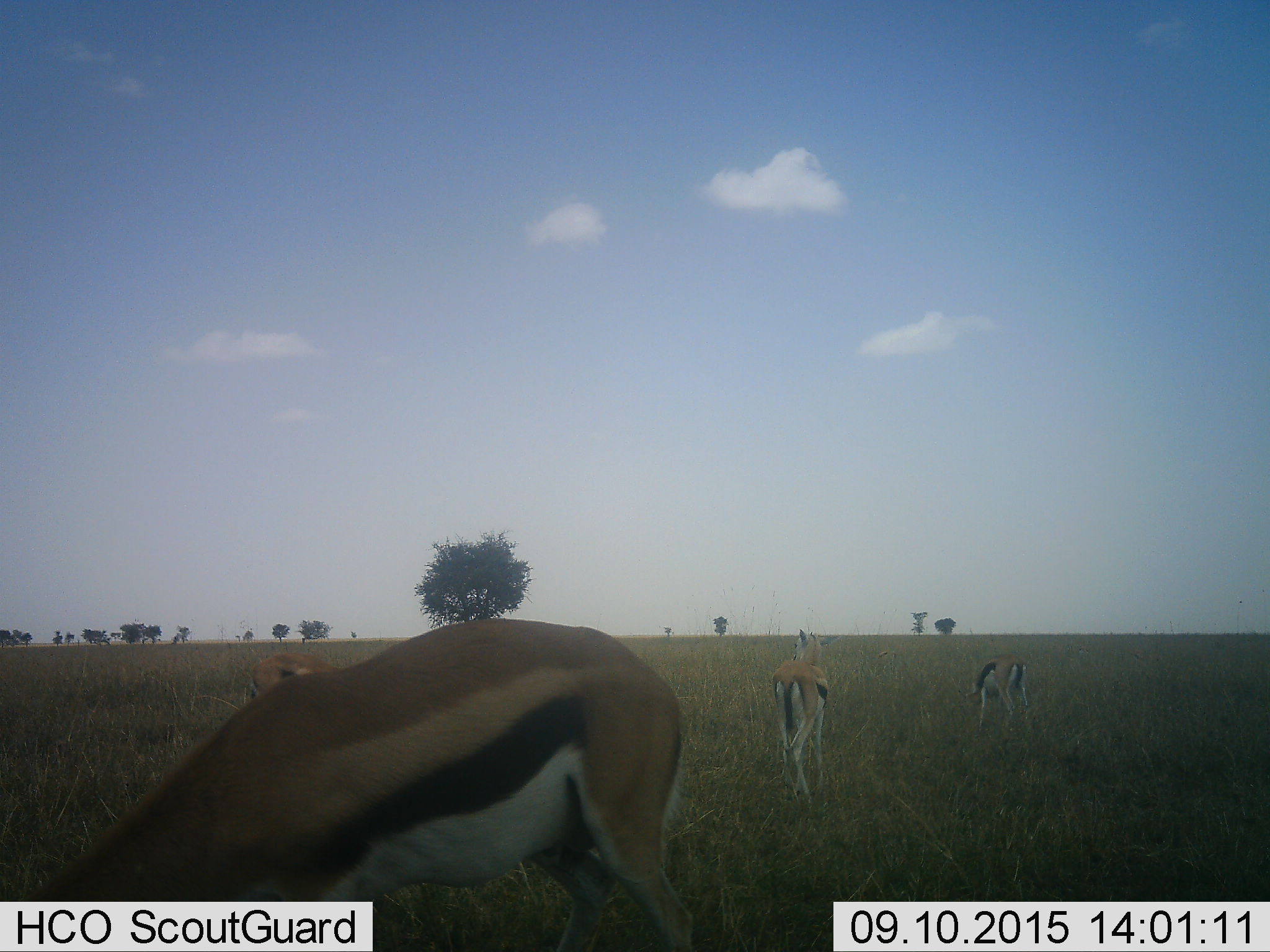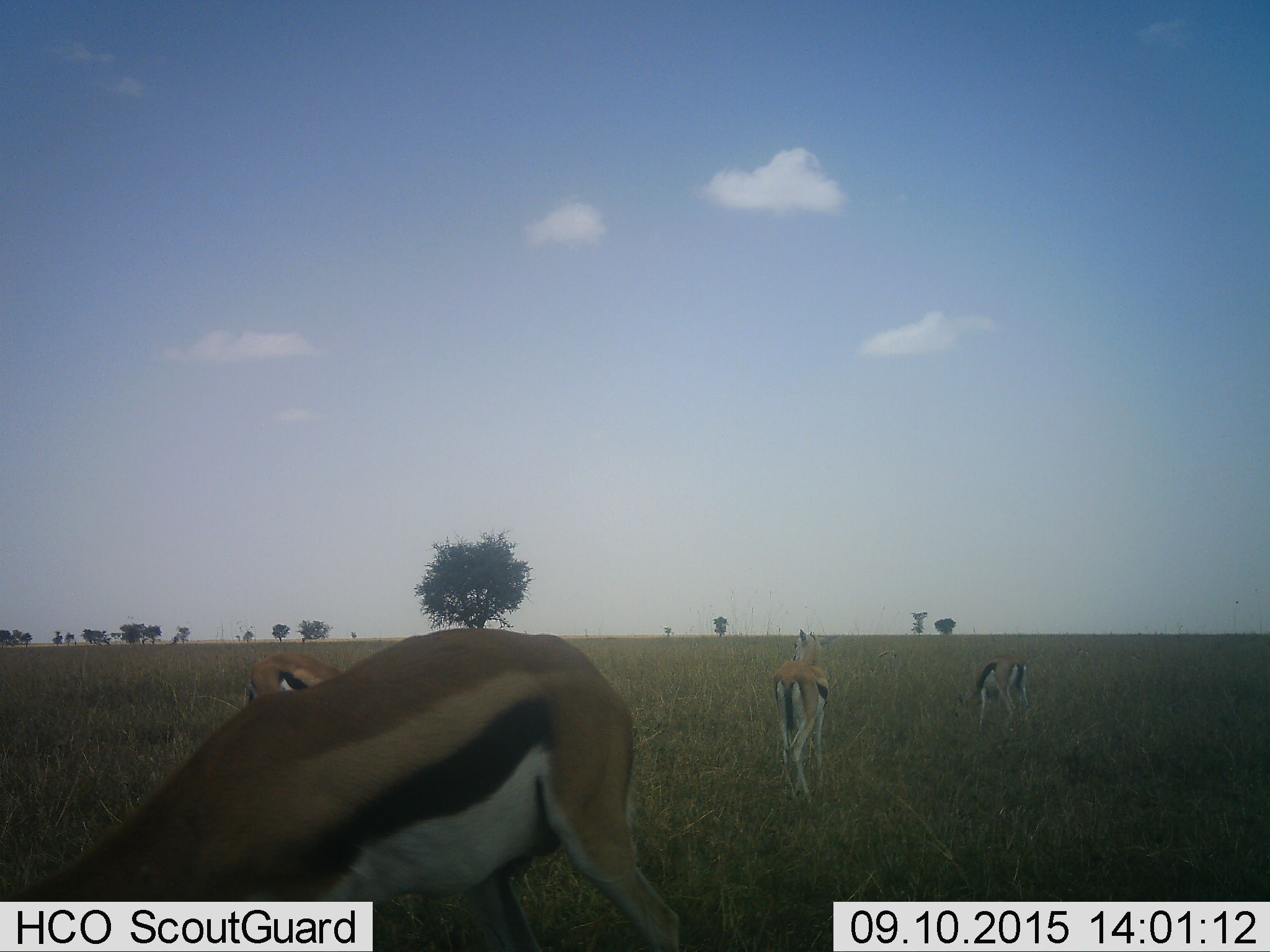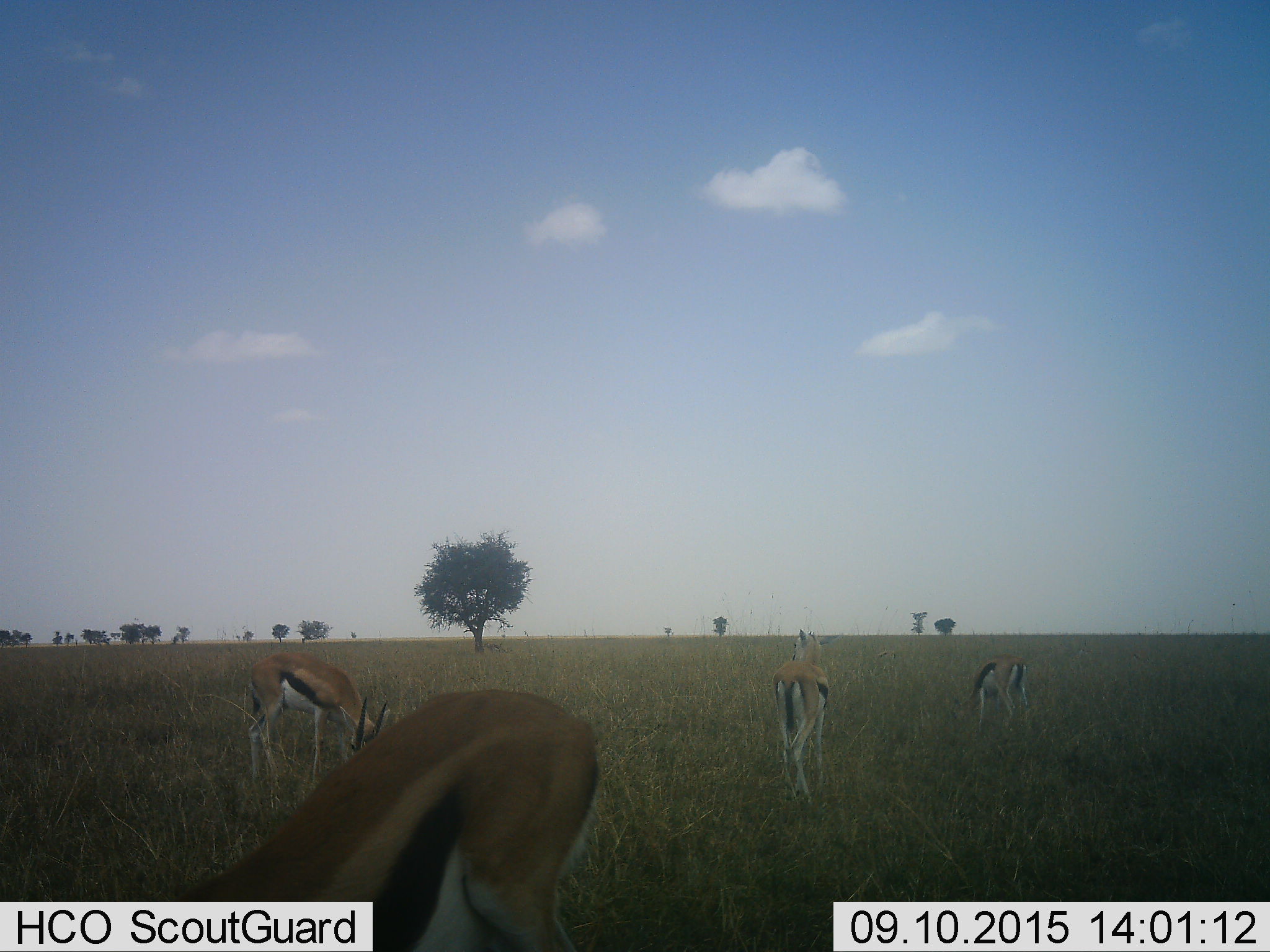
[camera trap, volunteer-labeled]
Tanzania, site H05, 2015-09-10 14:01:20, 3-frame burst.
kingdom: Animalia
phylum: Chordata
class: Mammalia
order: Artiodactyla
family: Bovidae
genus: Eudorcas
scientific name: Eudorcas thomsonii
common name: thomson's gazelle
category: gazellethomsons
Gazellethomsons (thomson's gazelle) (Eudorcas thomsonii), count 4. Behavior (volunteer vote fractions): standing 78%, resting 0%, moving 44%, interacting 0%. Young present (vote fraction): 11%. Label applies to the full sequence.